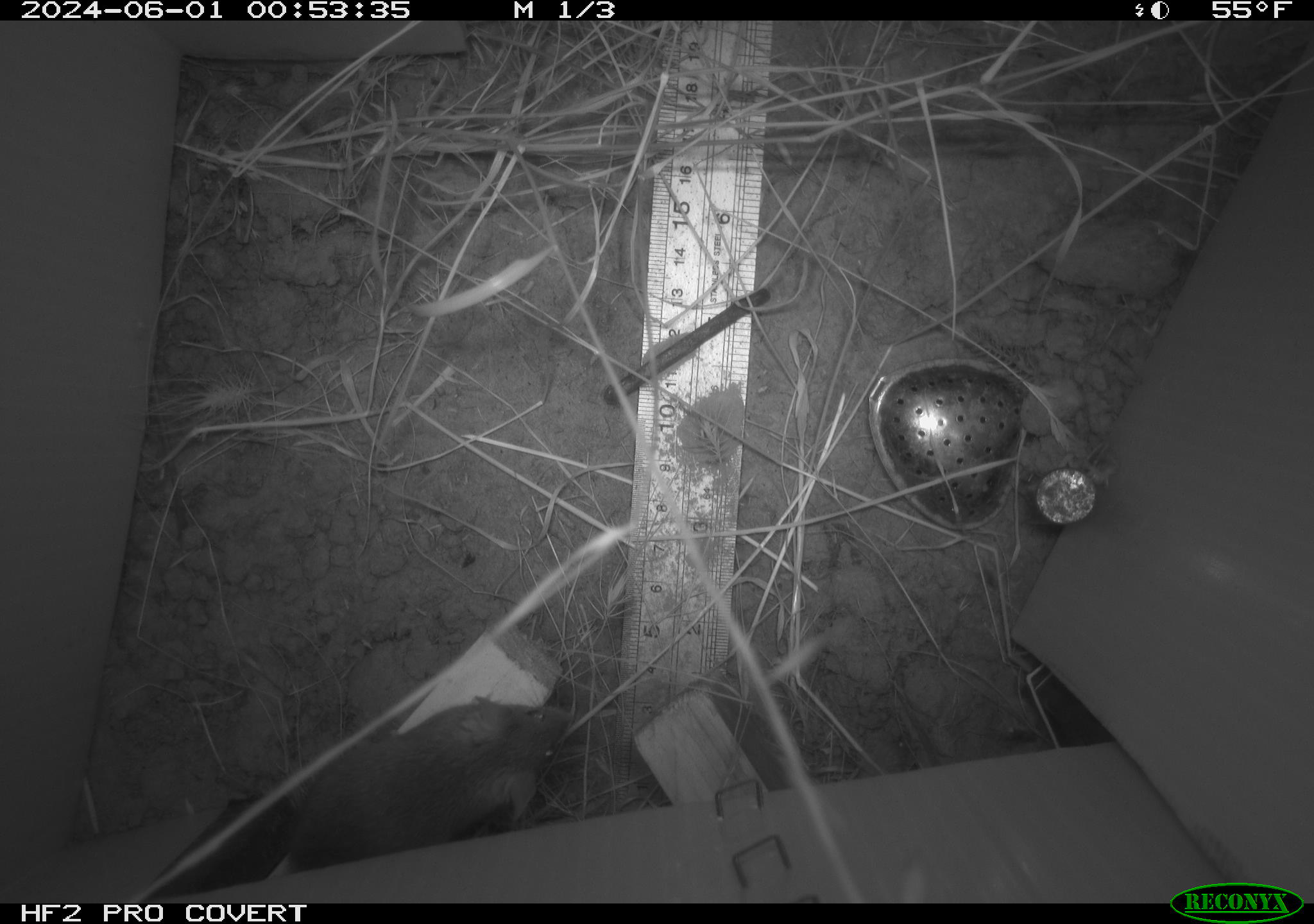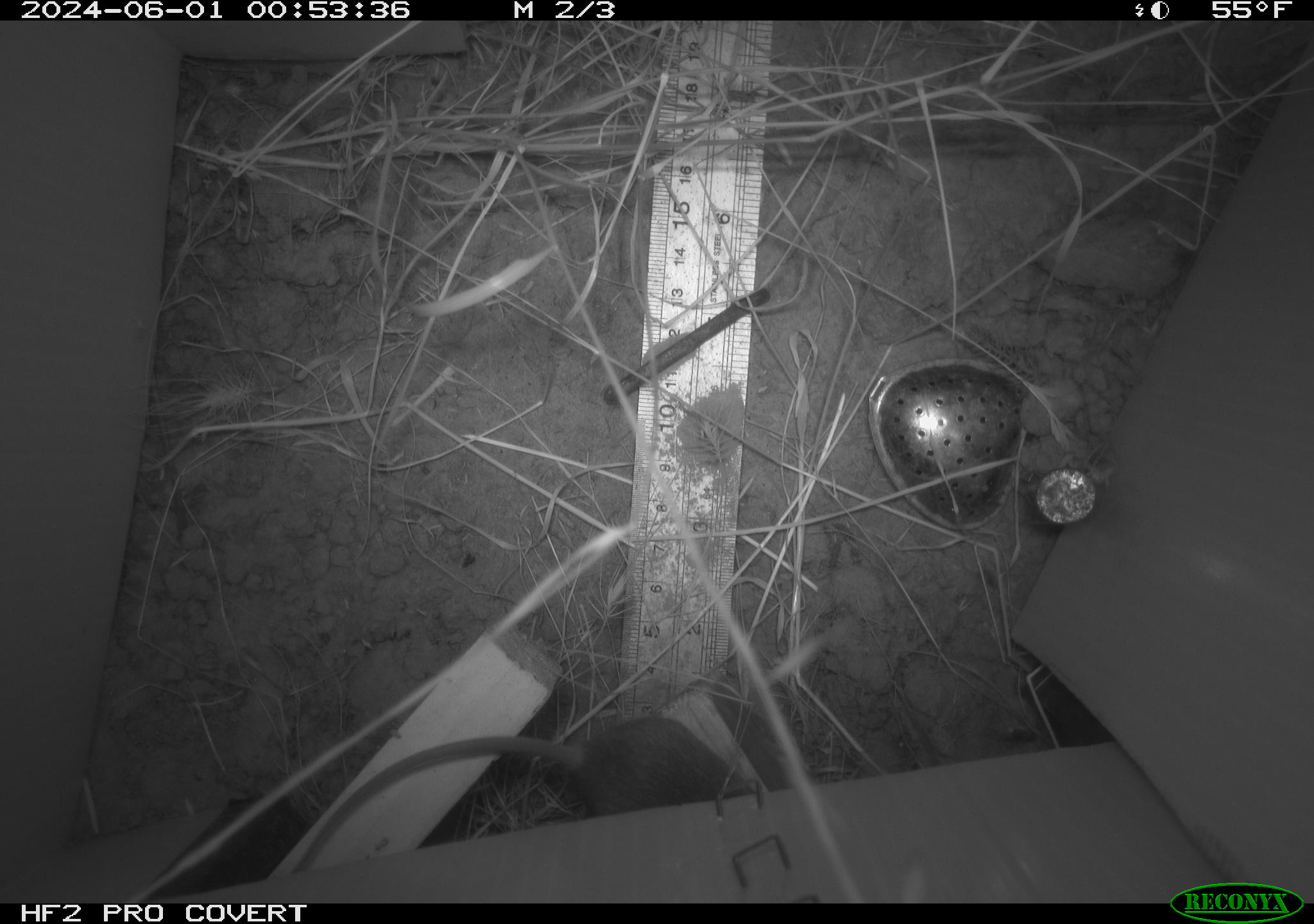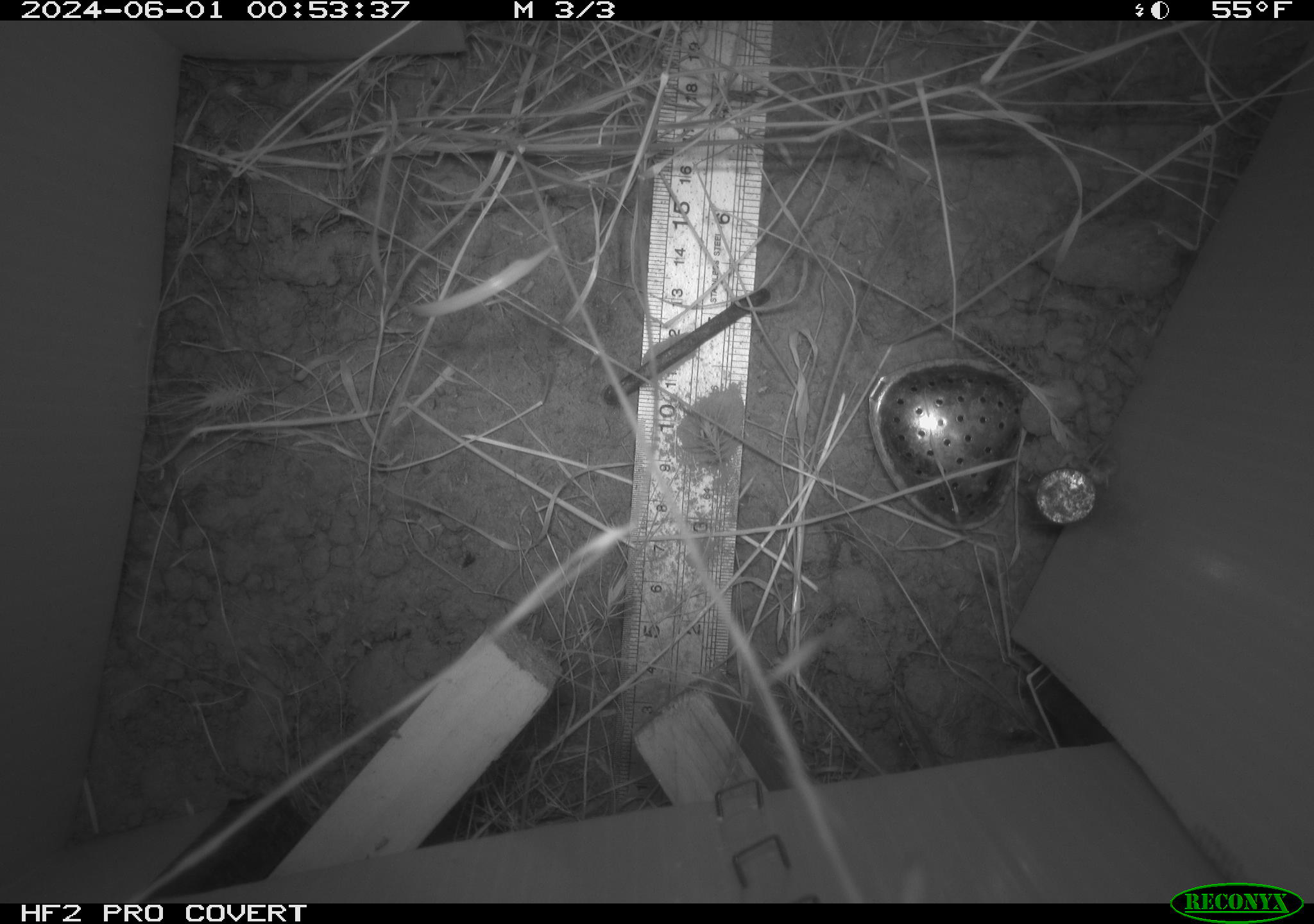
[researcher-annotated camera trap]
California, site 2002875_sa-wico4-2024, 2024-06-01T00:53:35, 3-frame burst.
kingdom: Animalia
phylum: Chordata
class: Mammalia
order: Rodentia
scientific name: Rodentia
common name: mouse species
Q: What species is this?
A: Mouse species (Rodentia).